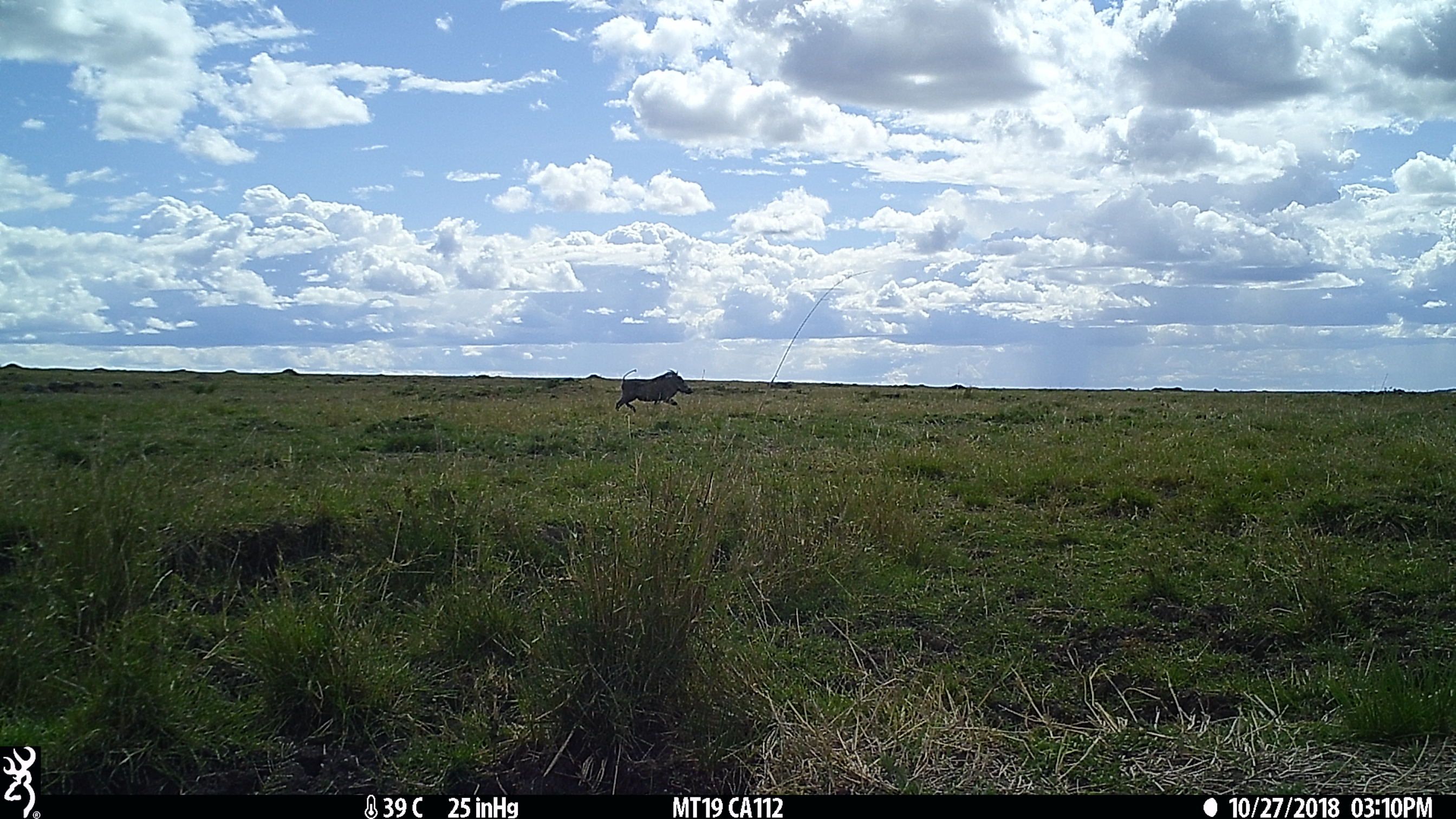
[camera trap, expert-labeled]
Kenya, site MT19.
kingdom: Animalia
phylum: Chordata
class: Mammalia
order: Artiodactyla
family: Suidae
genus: Phacochoerus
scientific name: Phacochoerus africanus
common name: common warthog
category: warthog